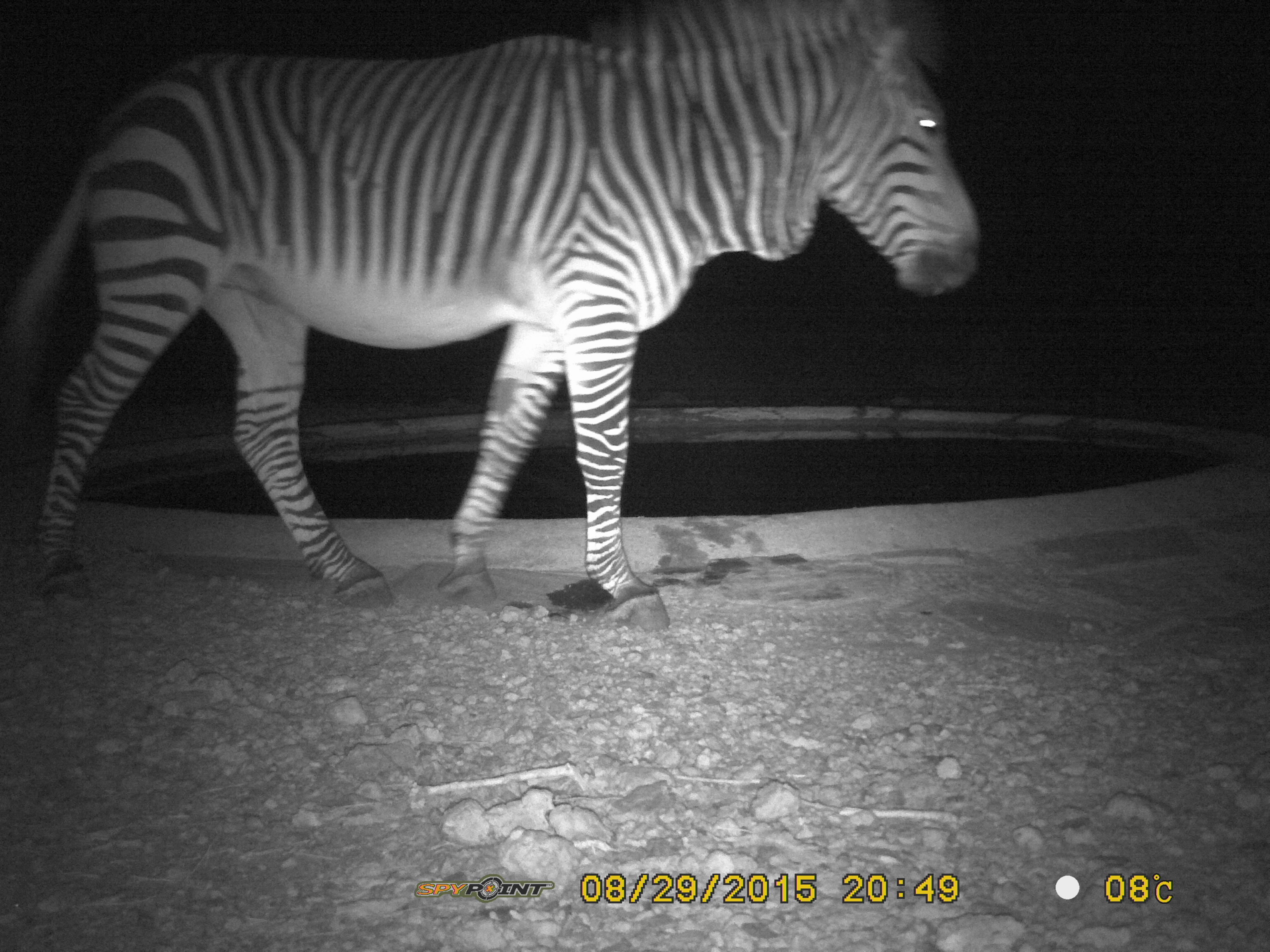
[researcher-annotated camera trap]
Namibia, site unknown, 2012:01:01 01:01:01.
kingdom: Animalia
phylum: Chordata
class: Mammalia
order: Perissodactyla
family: Equidae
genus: Equus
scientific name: Equus zebra hartmannae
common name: hartmann's mountain zebra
Equus zebra hartmannae (hartmann's mountain zebra).